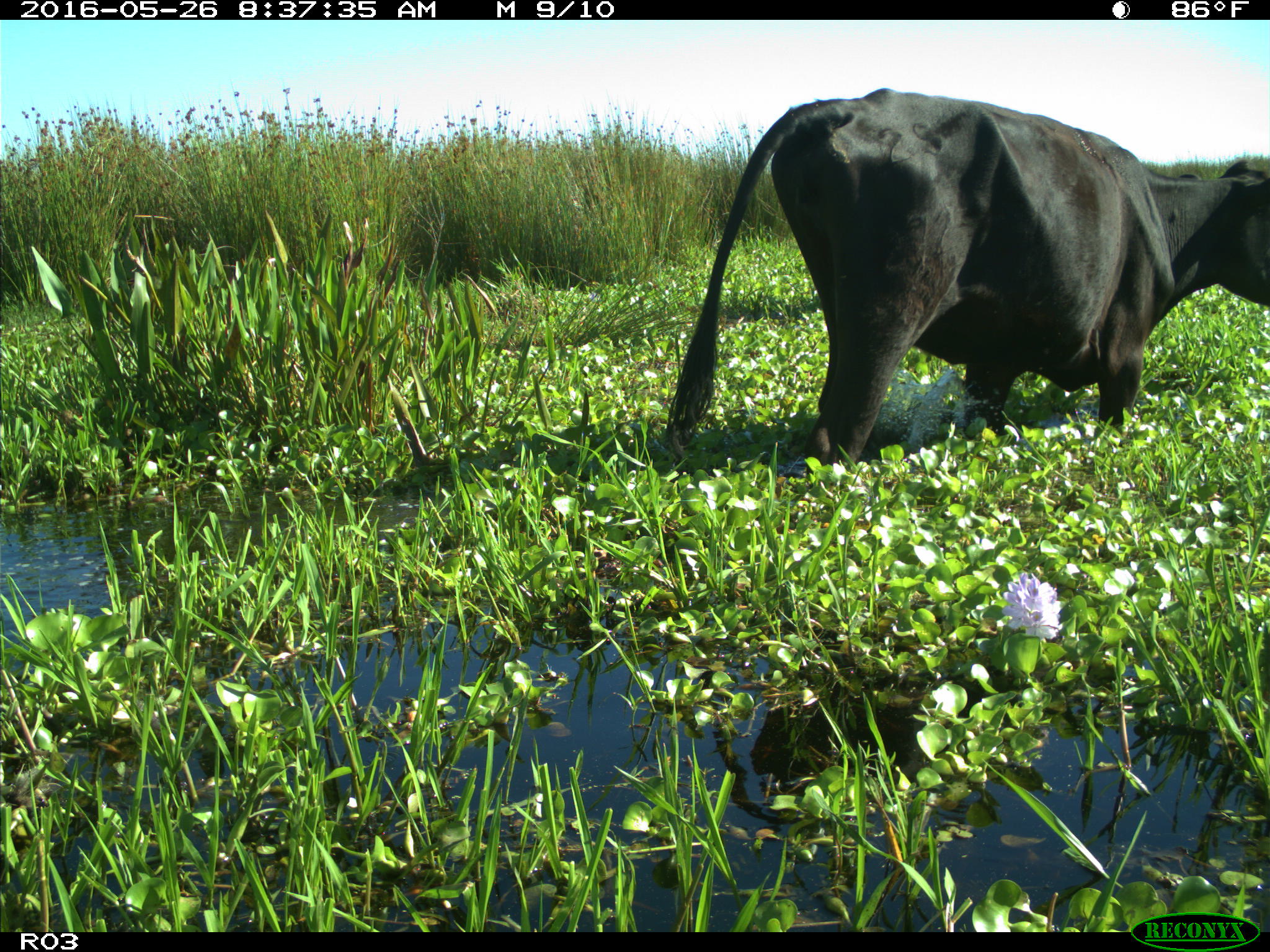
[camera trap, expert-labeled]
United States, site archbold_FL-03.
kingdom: Animalia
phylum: Chordata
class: Mammalia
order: Artiodactyla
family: Bovidae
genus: Bos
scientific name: Bos taurus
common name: domestic cow